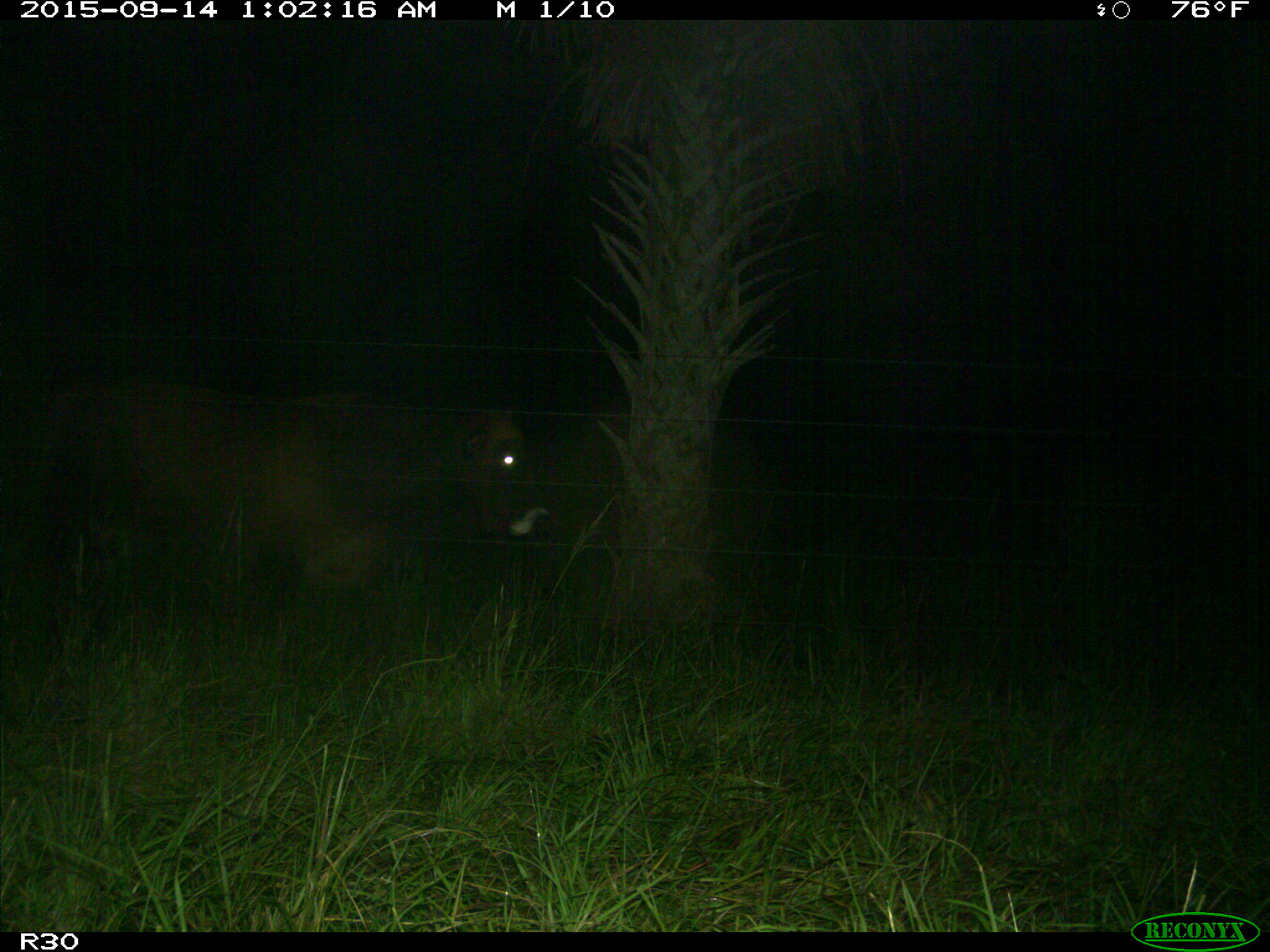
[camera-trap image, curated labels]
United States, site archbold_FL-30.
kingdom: Animalia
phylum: Chordata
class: Mammalia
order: Artiodactyla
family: Bovidae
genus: Bos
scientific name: Bos taurus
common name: domestic cow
Bos taurus (domestic cow).